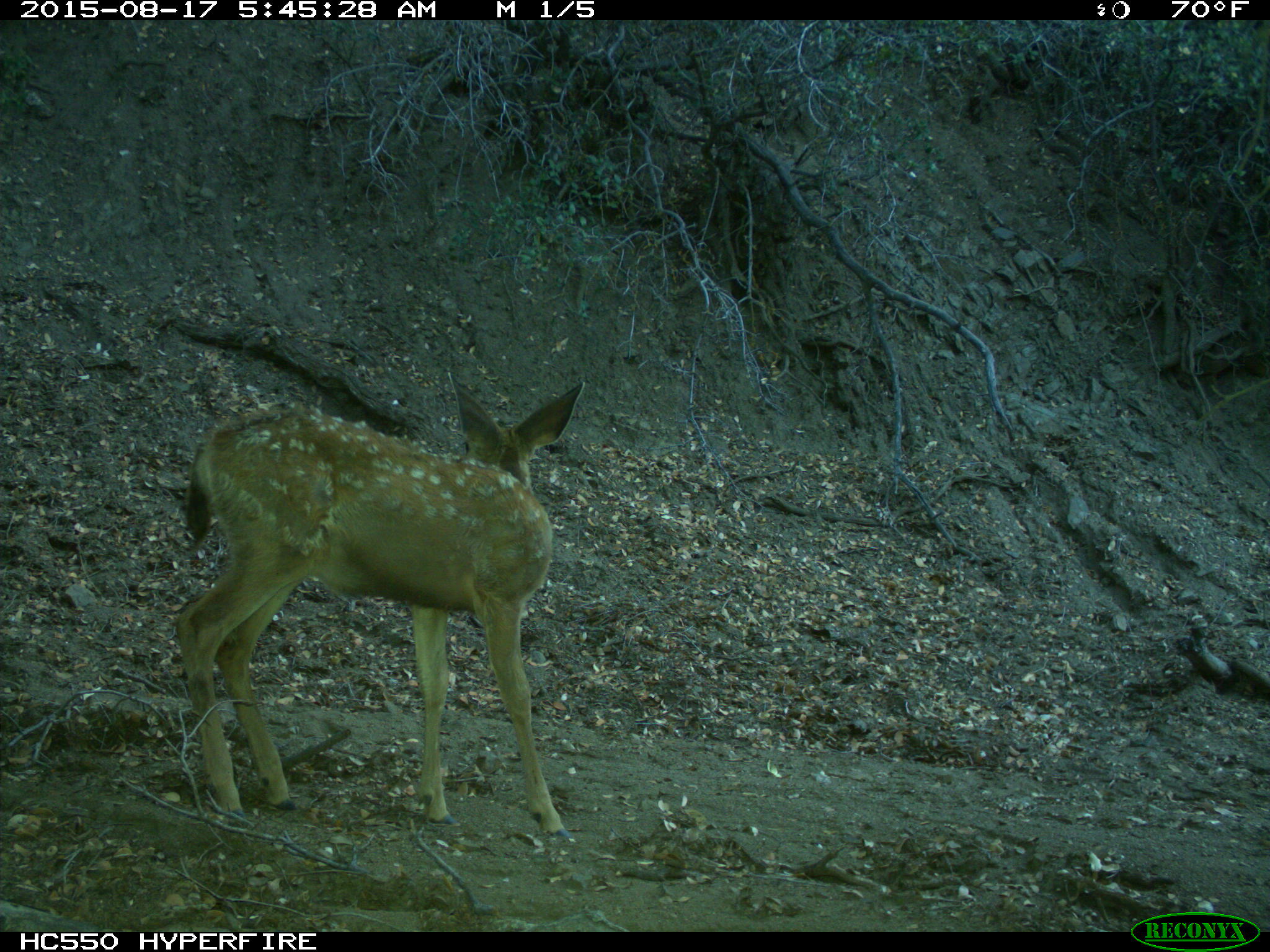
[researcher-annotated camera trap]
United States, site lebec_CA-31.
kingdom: Animalia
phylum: Chordata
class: Mammalia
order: Artiodactyla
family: Cervidae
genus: Odocoileus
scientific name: Odocoileus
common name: deer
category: unidentified deer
Unidentified deer (deer) (Odocoileus).